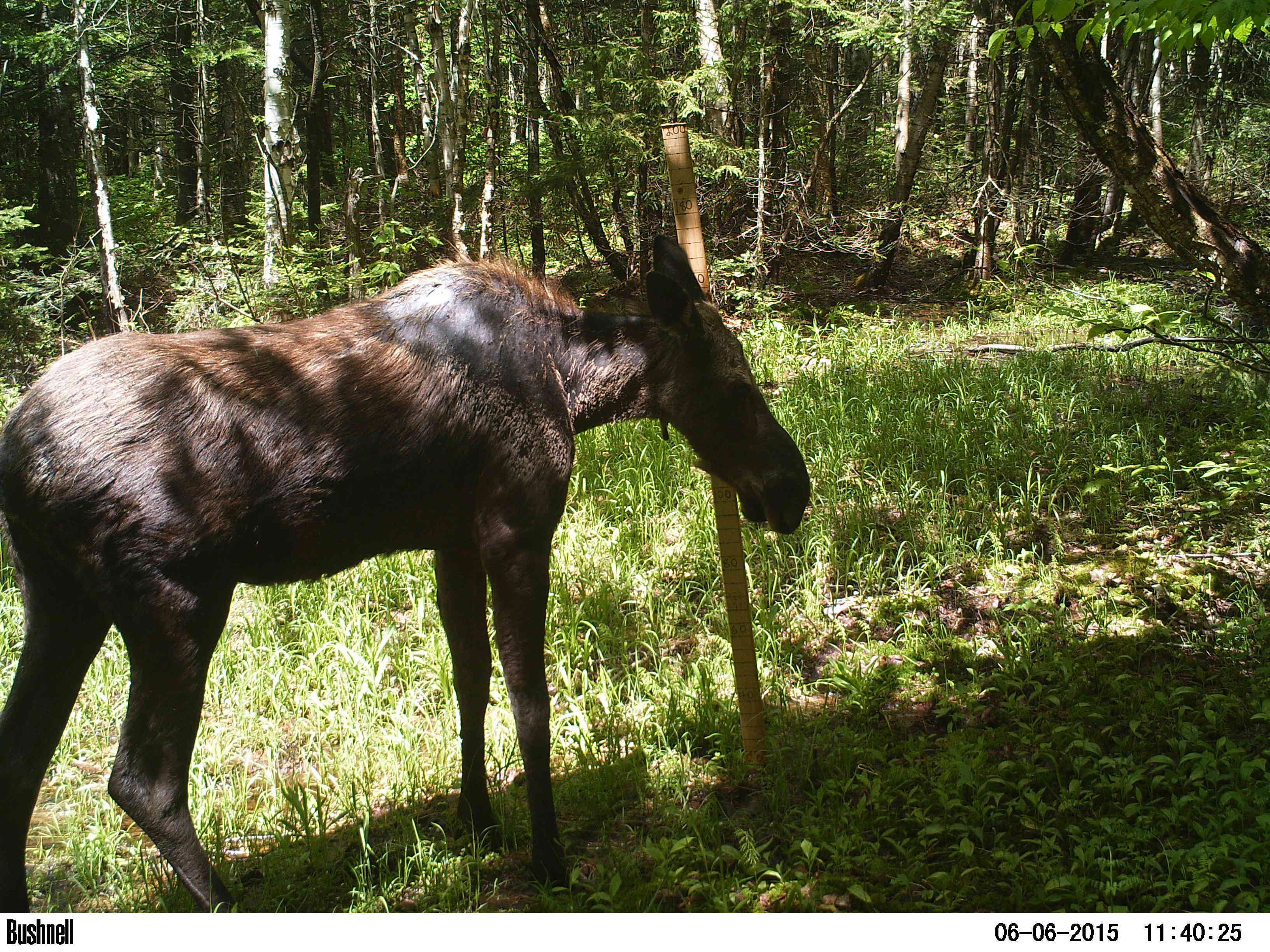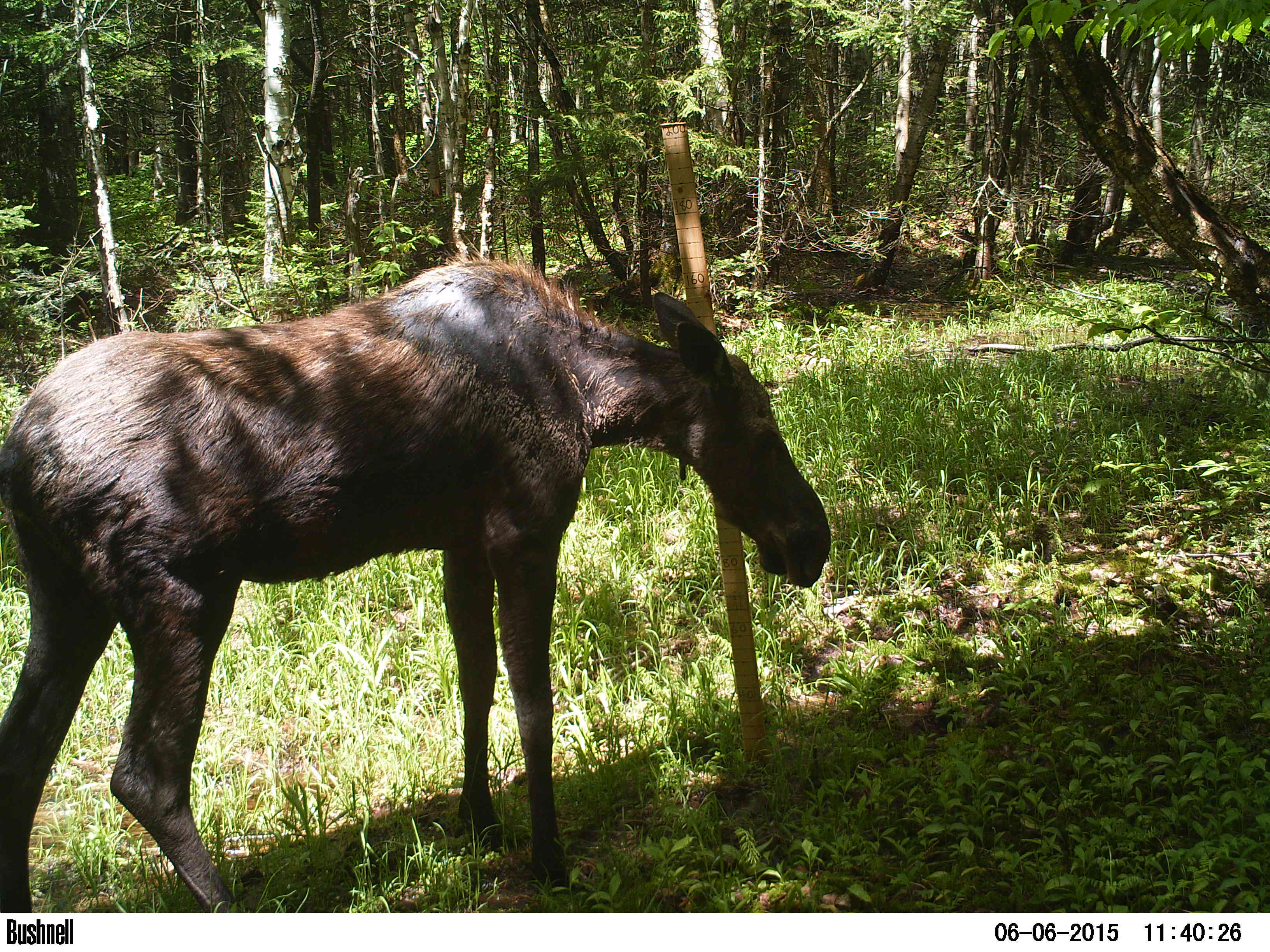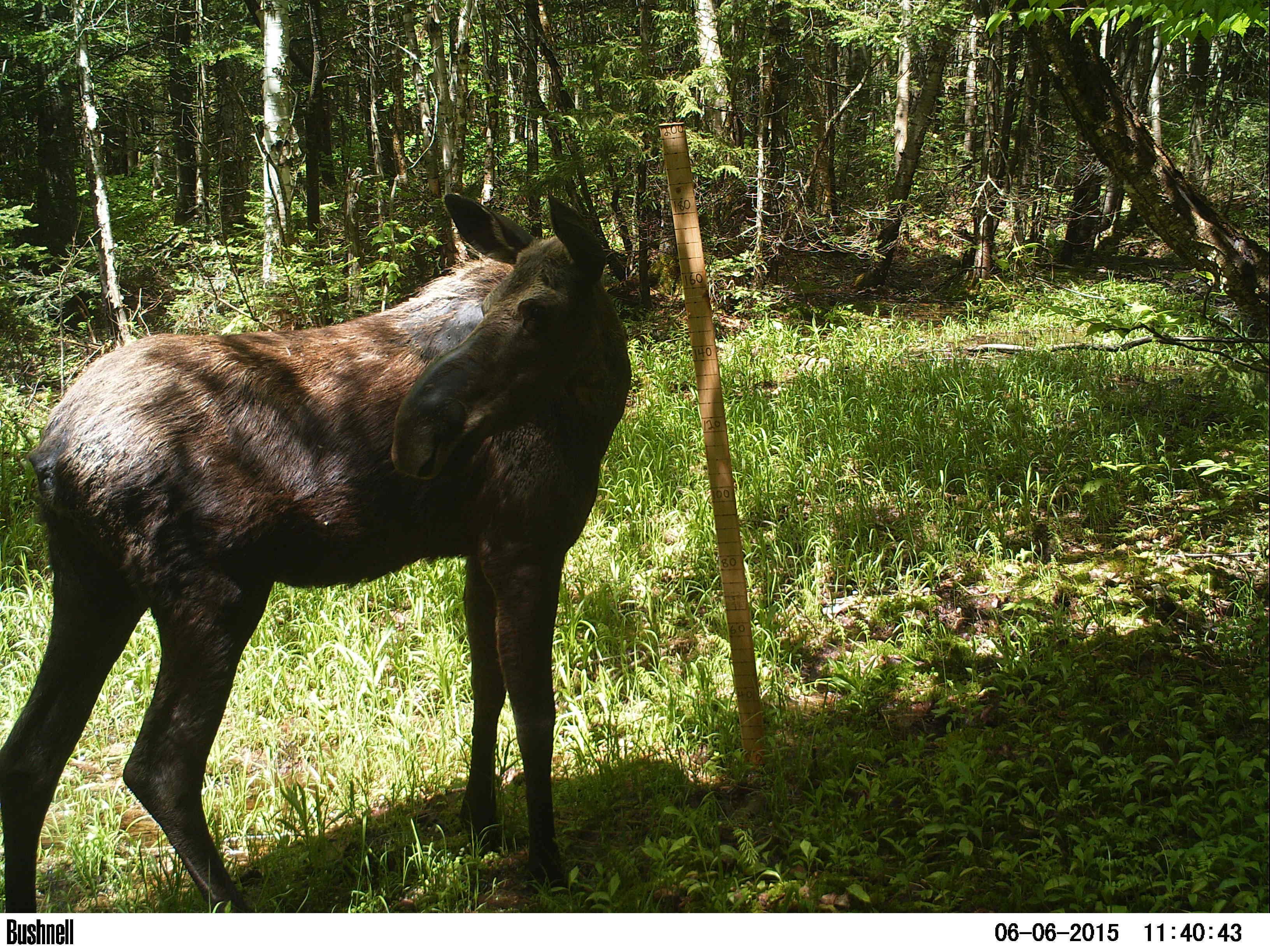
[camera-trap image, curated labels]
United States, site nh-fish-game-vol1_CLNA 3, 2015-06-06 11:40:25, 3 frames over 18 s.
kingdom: Animalia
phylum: Chordata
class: Mammalia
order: Artiodactyla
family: Cervidae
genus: Alces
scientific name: Alces alces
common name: moose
Moose (Alces alces).